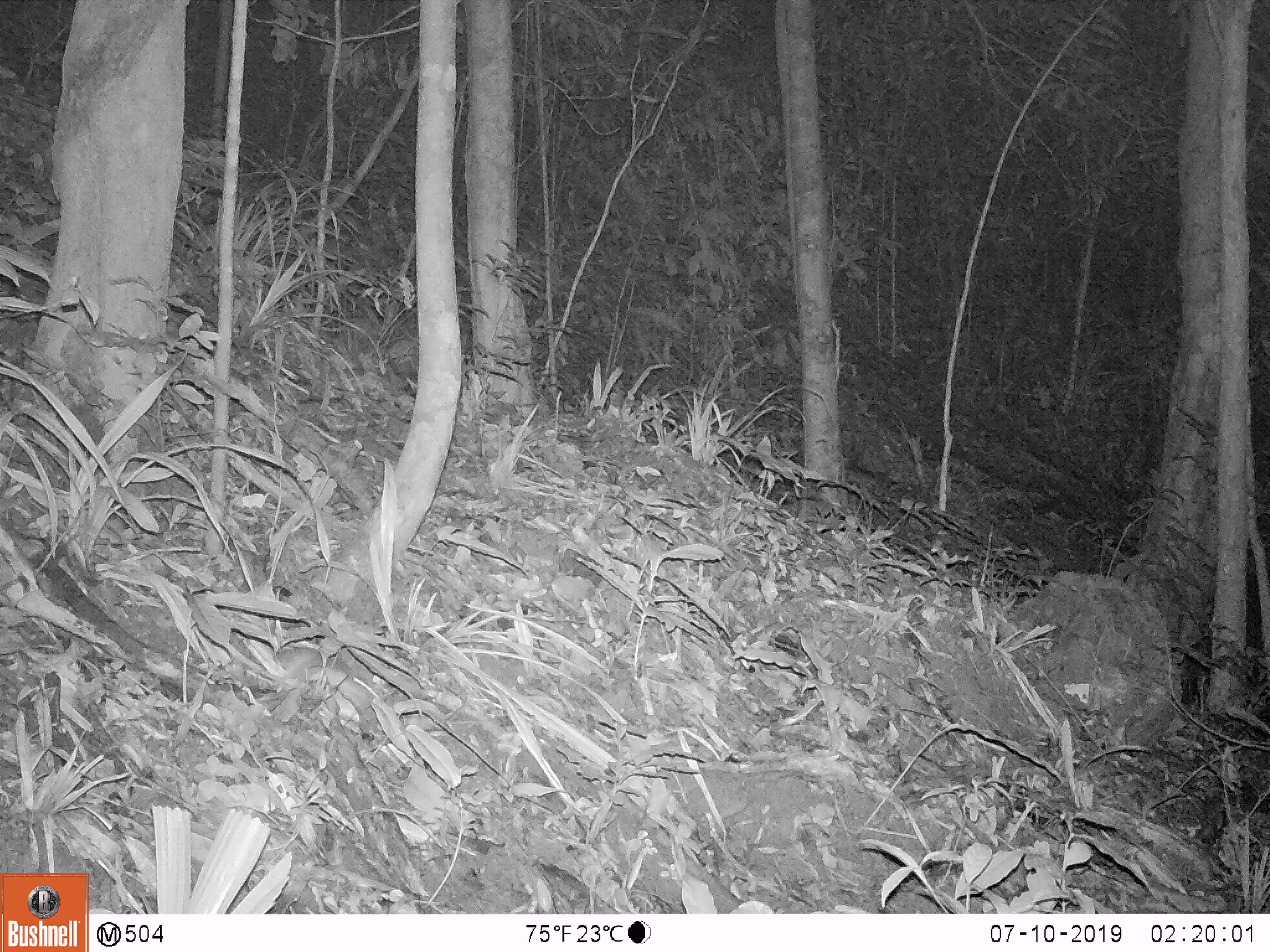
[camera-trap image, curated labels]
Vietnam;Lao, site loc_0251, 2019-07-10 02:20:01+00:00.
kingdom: Animalia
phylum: Chordata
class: Mammalia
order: Carnivora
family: Viverridae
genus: Paradoxurus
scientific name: Paradoxurus hermaphroditus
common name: common palm civet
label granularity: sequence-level